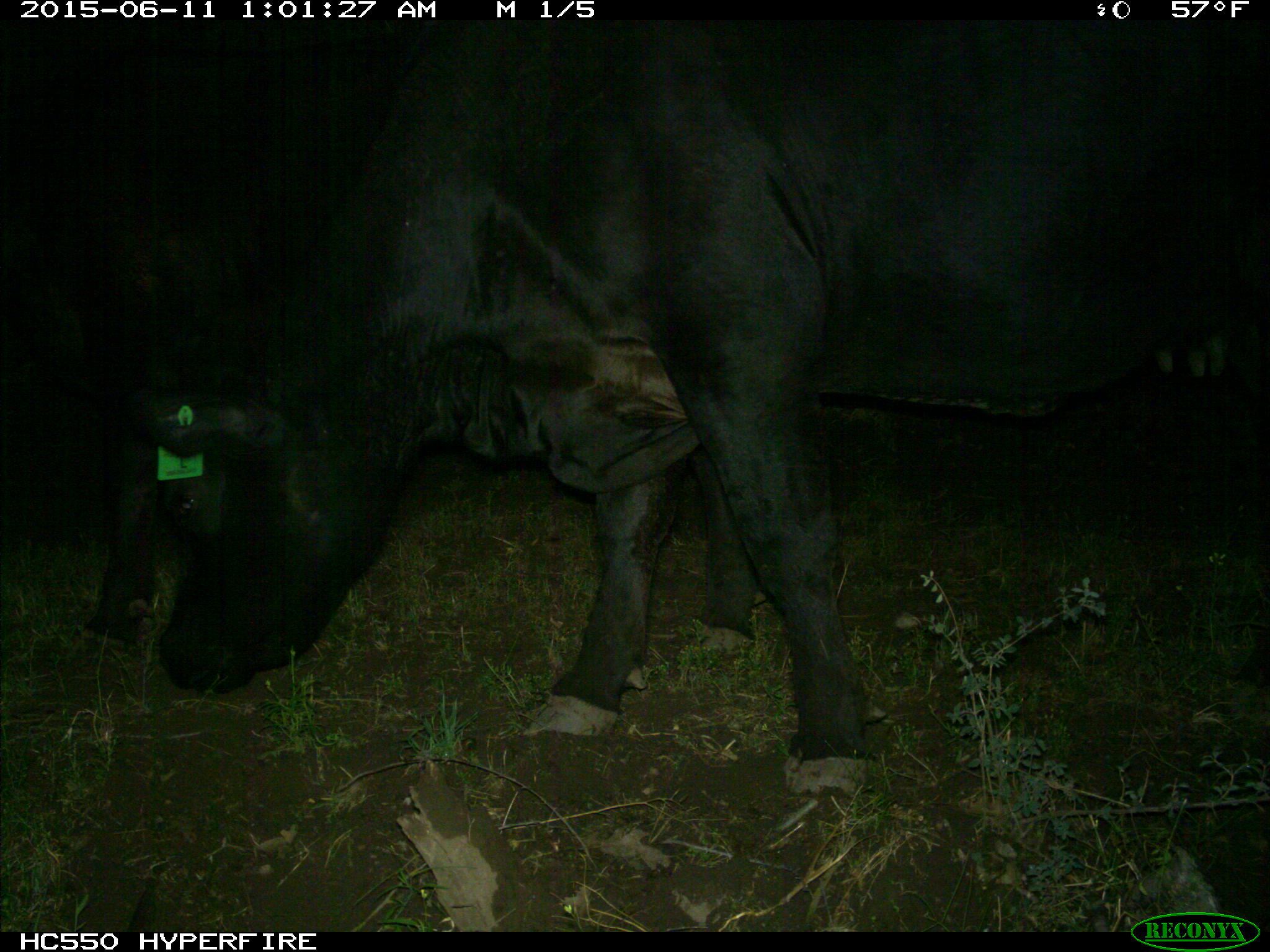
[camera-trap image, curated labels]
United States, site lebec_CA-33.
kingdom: Animalia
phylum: Chordata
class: Mammalia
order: Artiodactyla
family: Bovidae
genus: Bos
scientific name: Bos taurus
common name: domestic cow